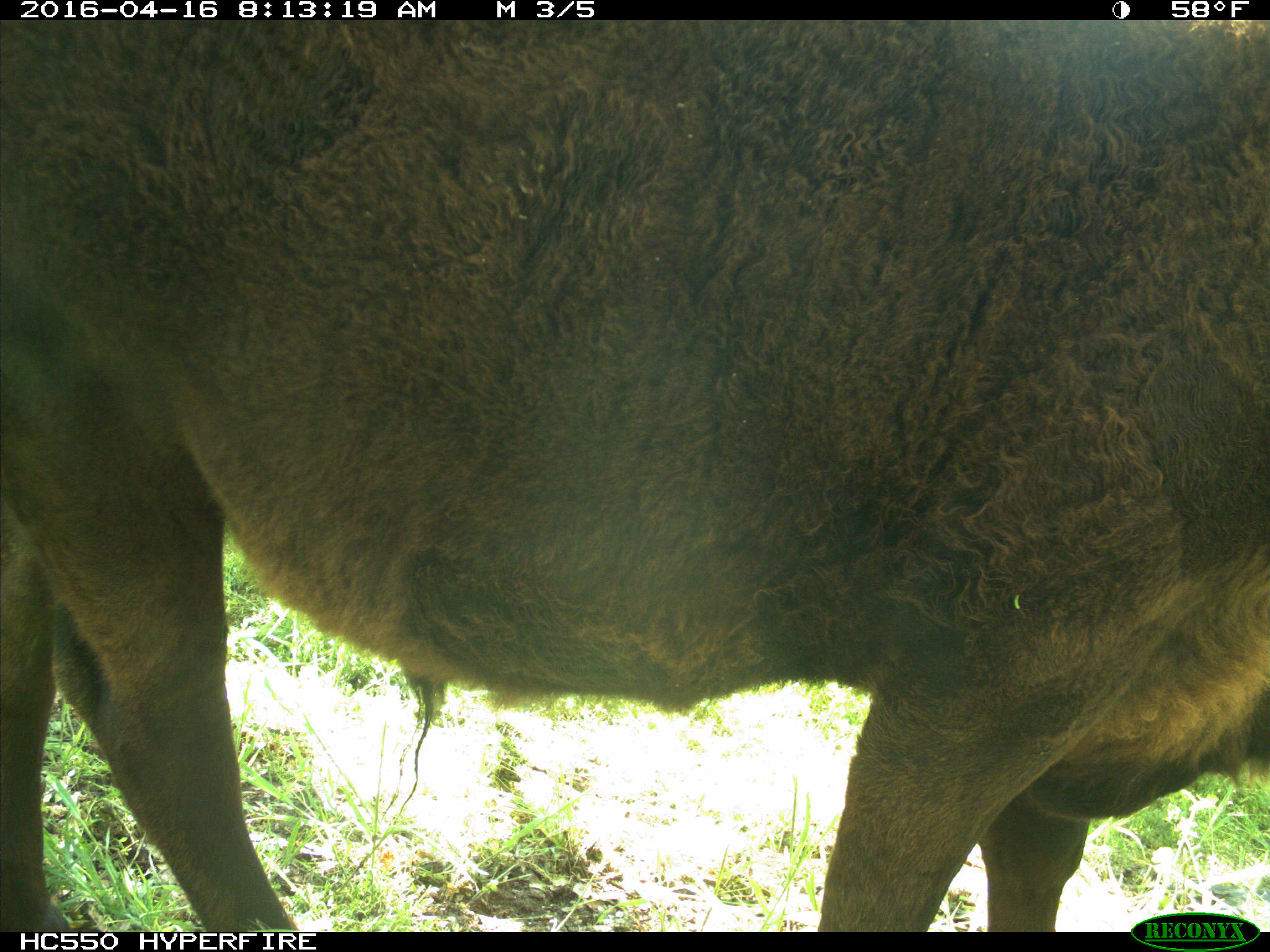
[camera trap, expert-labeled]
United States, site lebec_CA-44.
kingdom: Animalia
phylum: Chordata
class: Mammalia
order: Artiodactyla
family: Bovidae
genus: Bos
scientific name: Bos taurus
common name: domestic cow